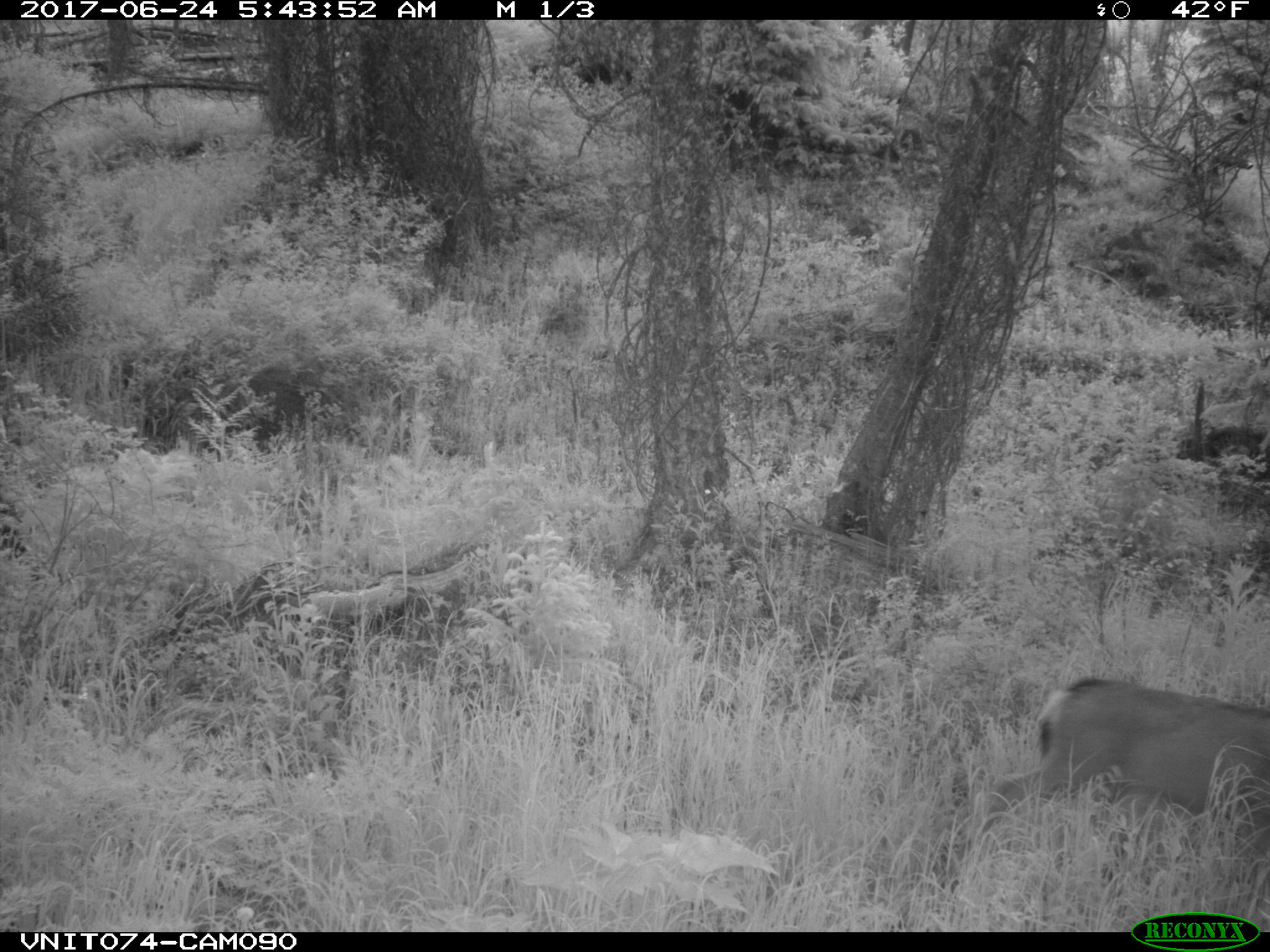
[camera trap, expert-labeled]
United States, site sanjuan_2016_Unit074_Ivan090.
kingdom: Animalia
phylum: Chordata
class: Mammalia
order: Artiodactyla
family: Cervidae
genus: Odocoileus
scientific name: Odocoileus hemionus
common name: mule deer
Odocoileus hemionus (mule deer).